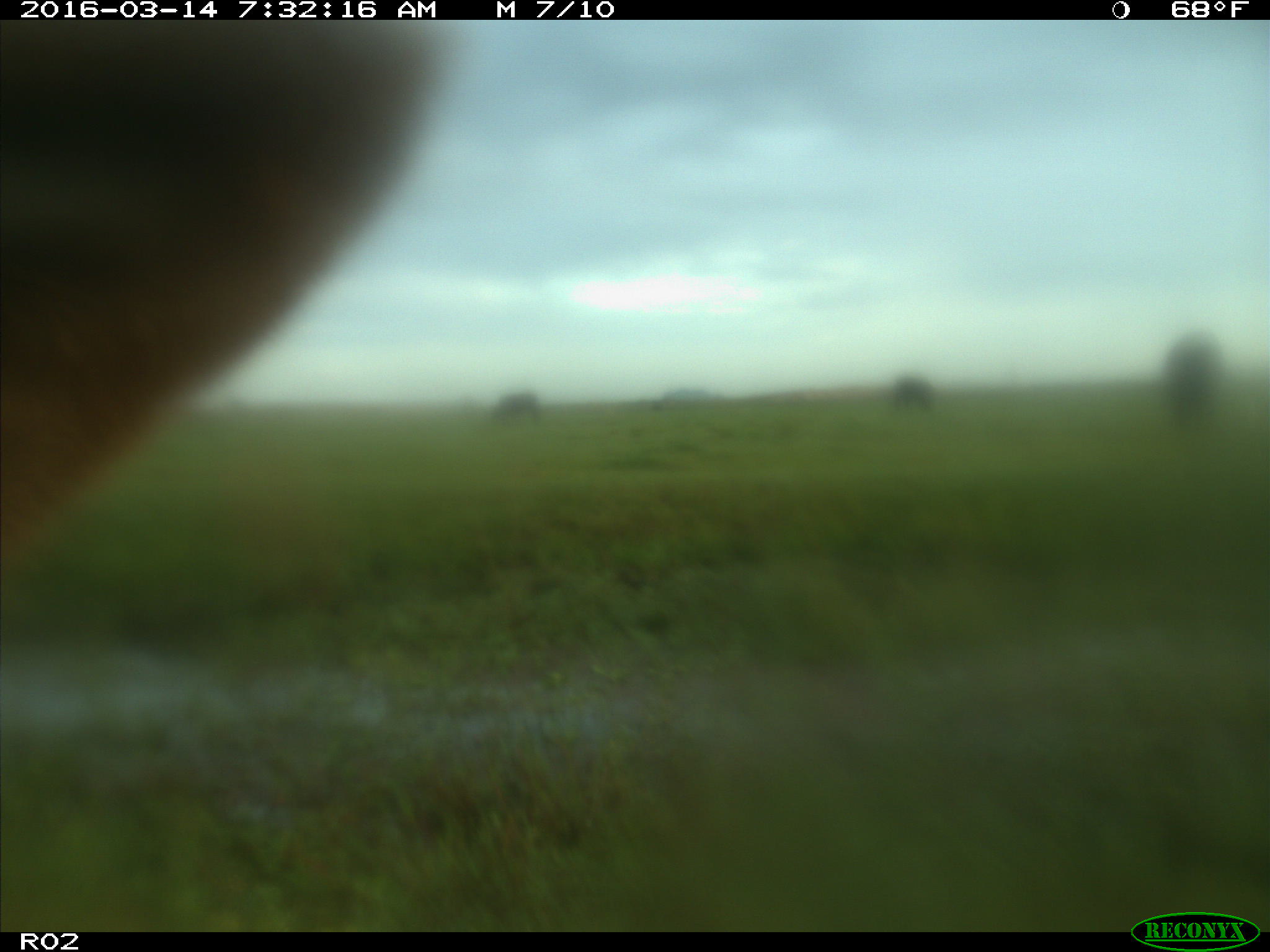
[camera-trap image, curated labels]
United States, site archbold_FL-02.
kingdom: Animalia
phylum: Chordata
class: Mammalia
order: Artiodactyla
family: Bovidae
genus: Bos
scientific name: Bos taurus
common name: domestic cow